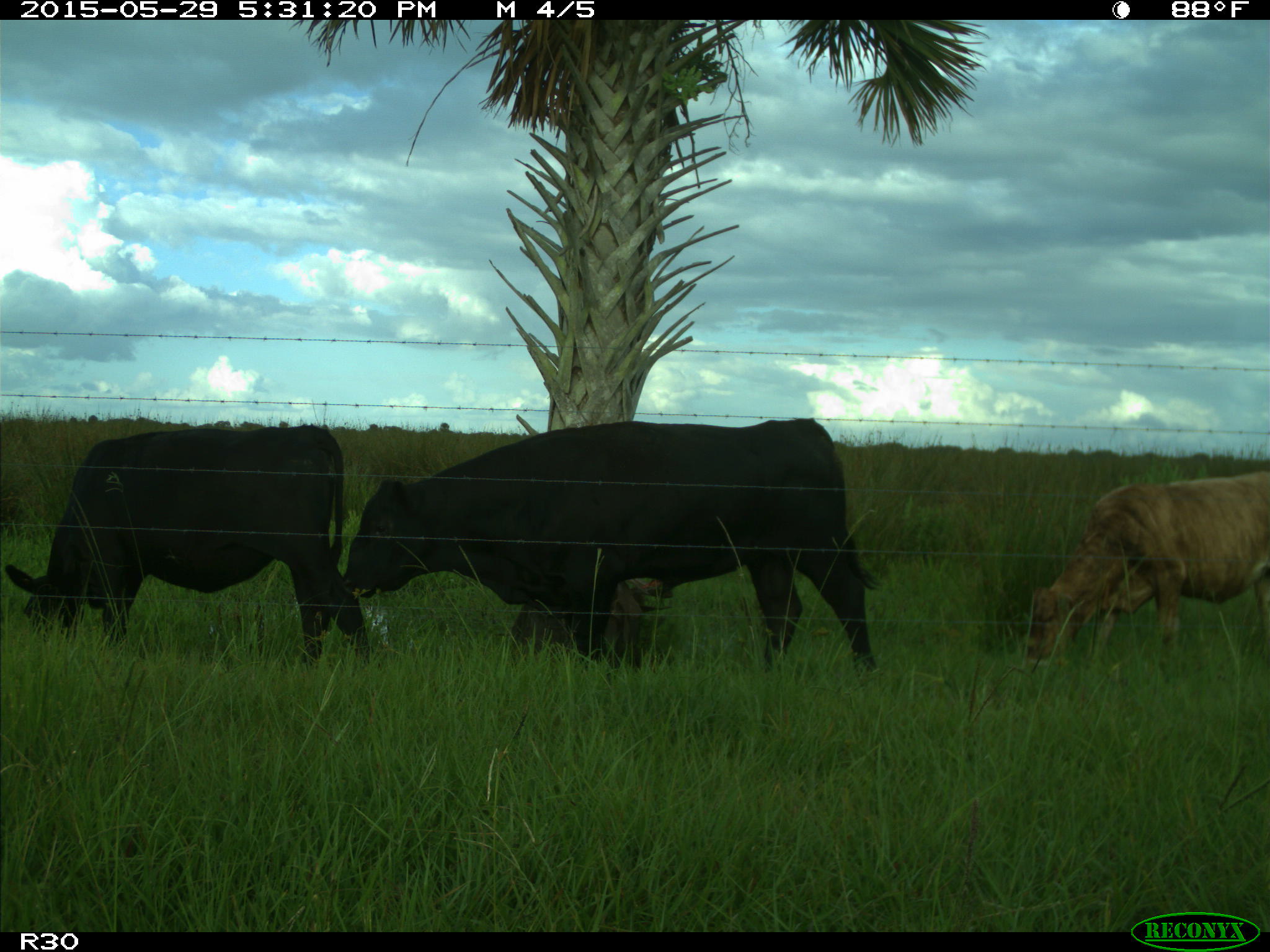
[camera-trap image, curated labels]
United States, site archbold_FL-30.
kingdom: Animalia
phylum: Chordata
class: Mammalia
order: Artiodactyla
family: Bovidae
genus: Bos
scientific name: Bos taurus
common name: domestic cow